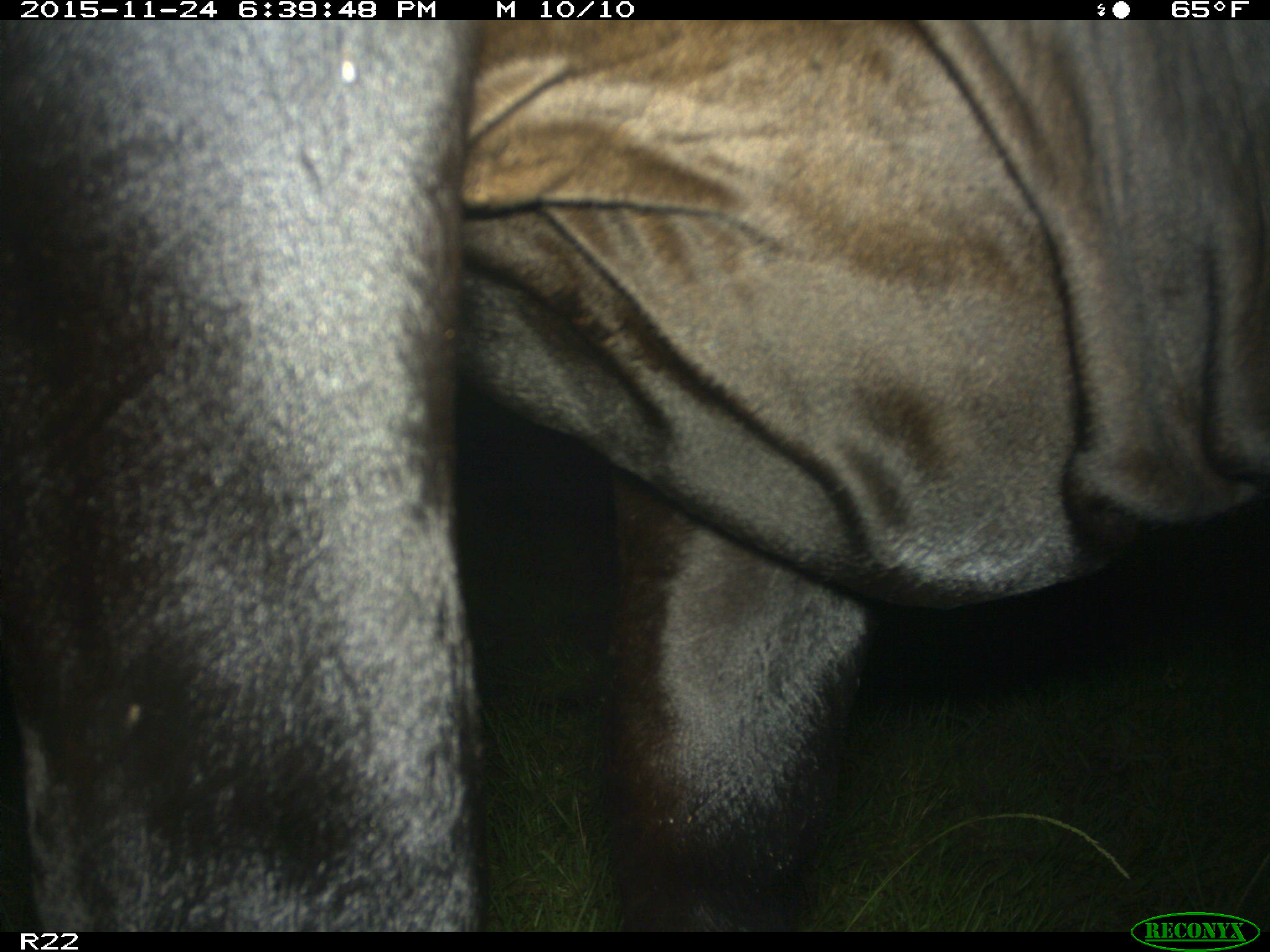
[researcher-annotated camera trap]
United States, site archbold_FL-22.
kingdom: Animalia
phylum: Chordata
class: Mammalia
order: Artiodactyla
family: Bovidae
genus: Bos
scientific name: Bos taurus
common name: domestic cow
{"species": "Bos taurus (domestic cow)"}